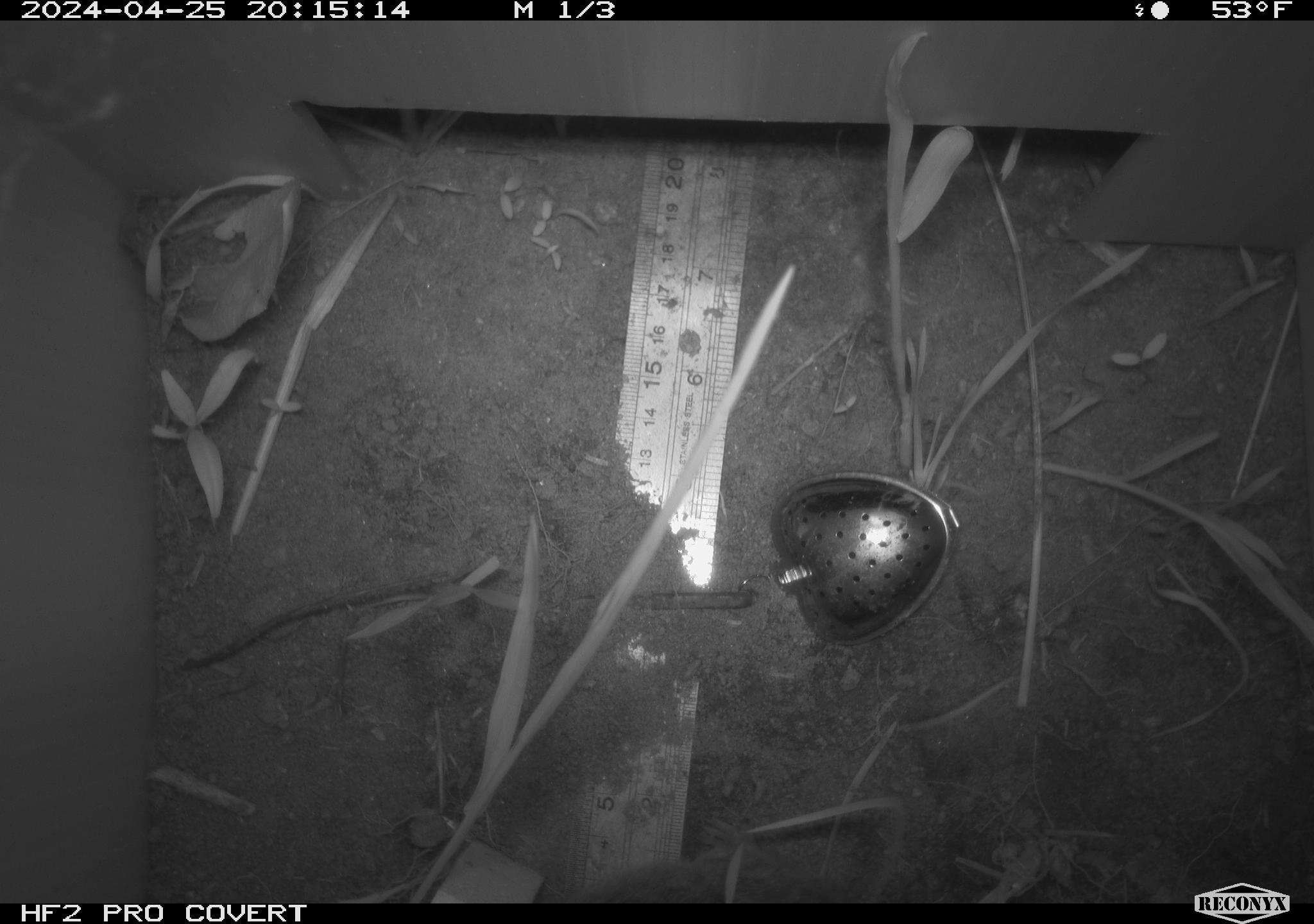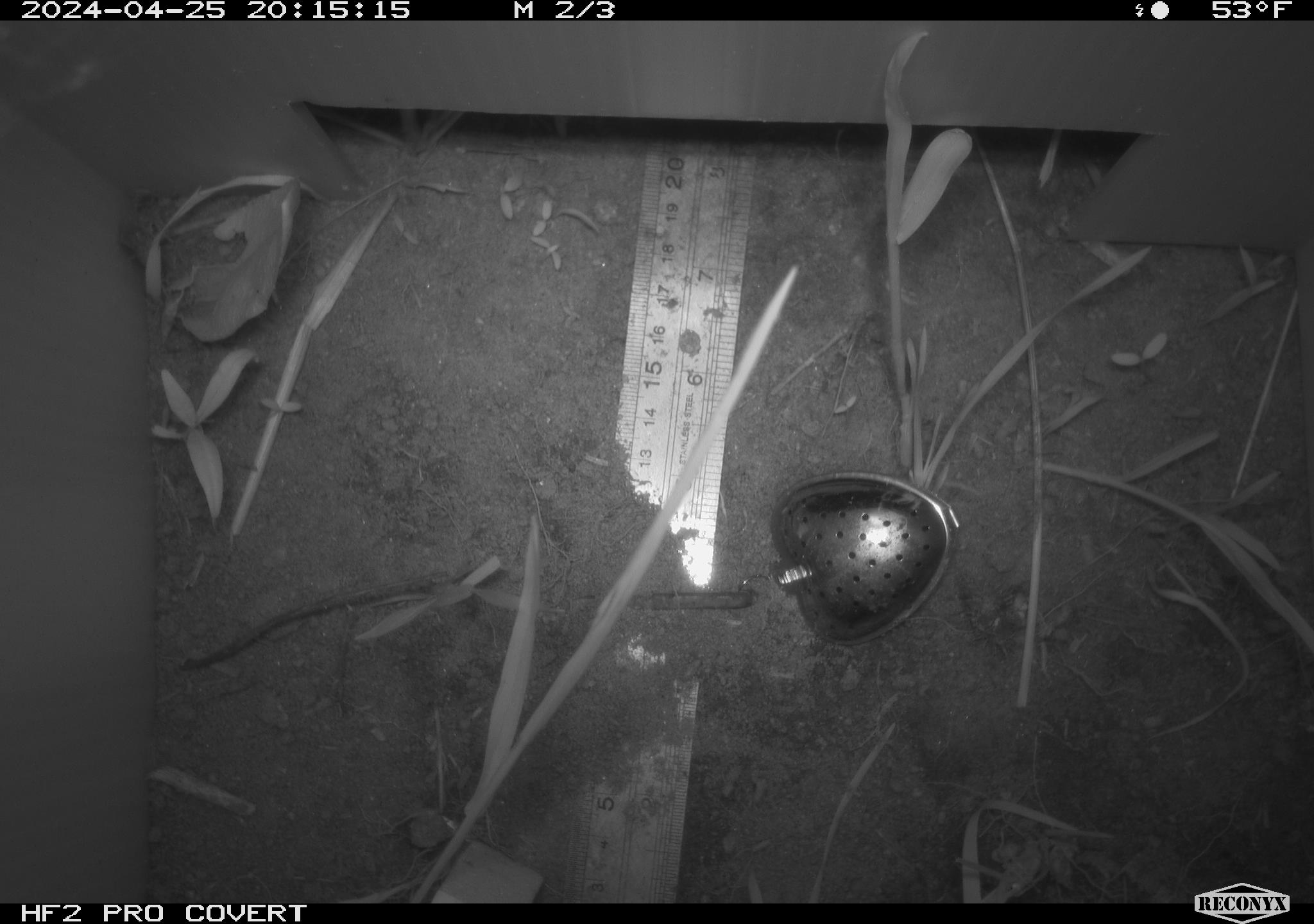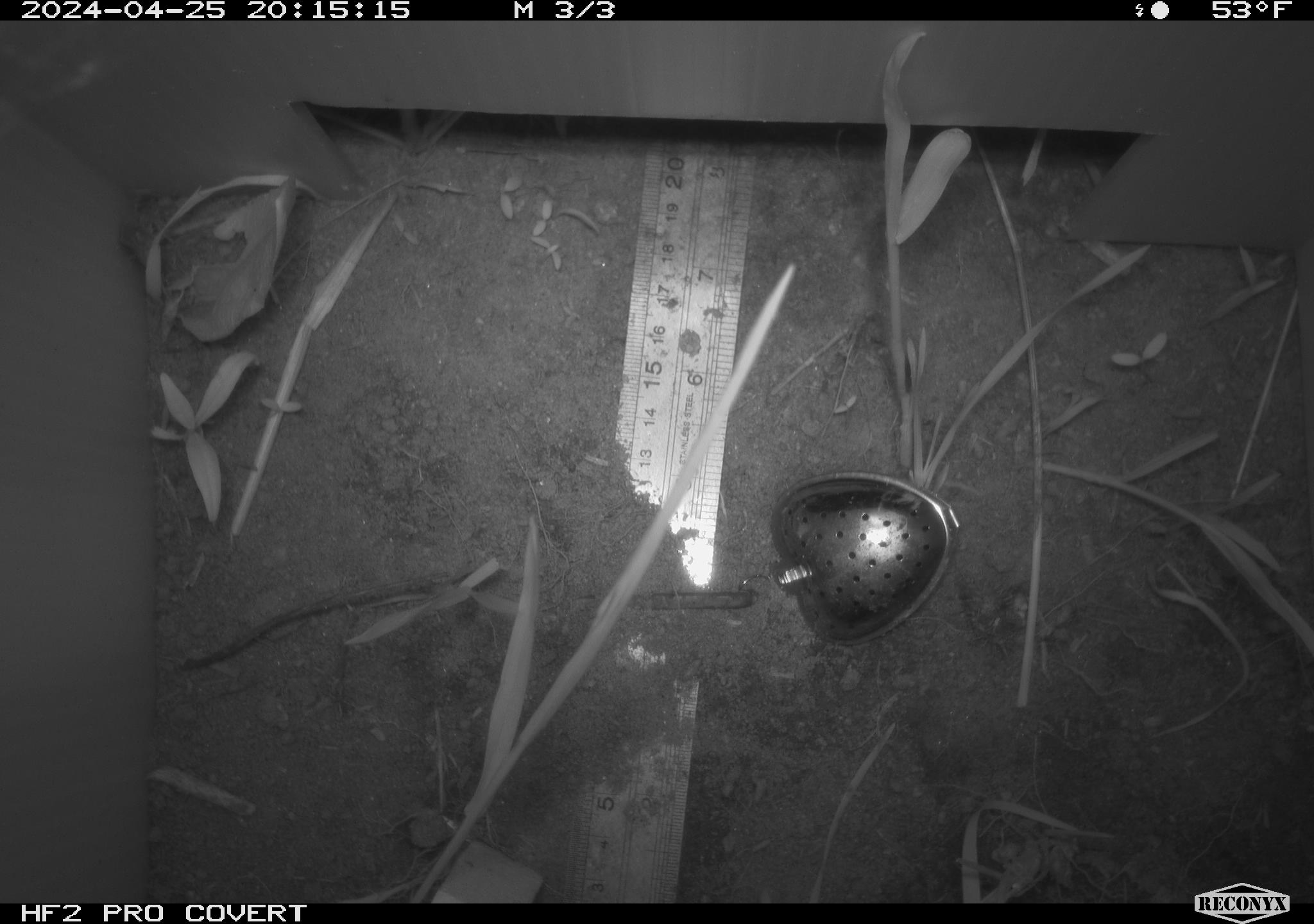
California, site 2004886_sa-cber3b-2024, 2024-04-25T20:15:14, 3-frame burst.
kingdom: Animalia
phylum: Chordata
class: Mammalia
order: Rodentia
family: Cricetidae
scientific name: Arvicolinae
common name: voles, lemmings, and muskrats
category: arvicolinae subfamily